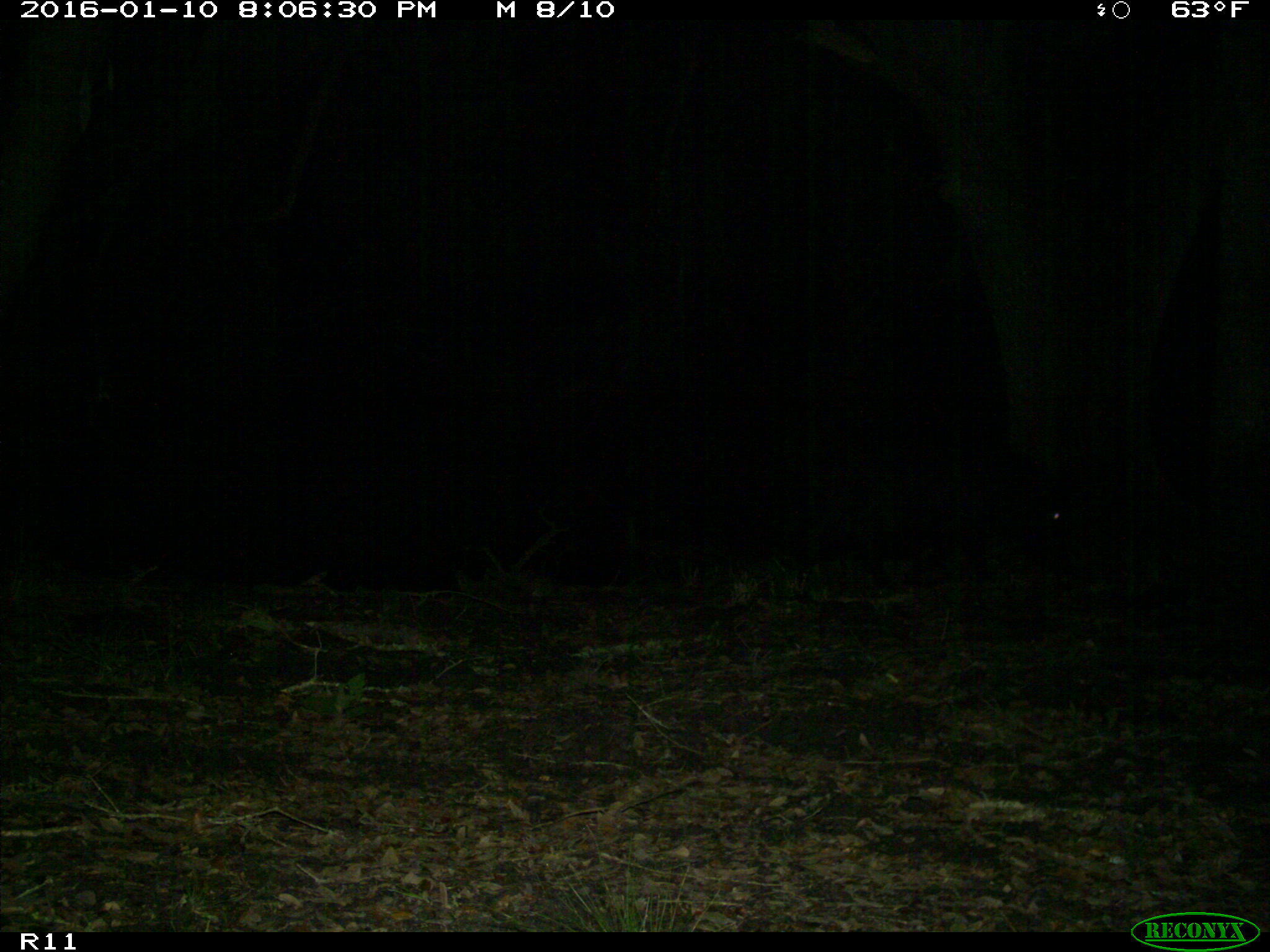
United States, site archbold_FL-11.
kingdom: Animalia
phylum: Chordata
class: Mammalia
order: Artiodactyla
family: Suidae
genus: Sus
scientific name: Sus scrofa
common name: wild boar